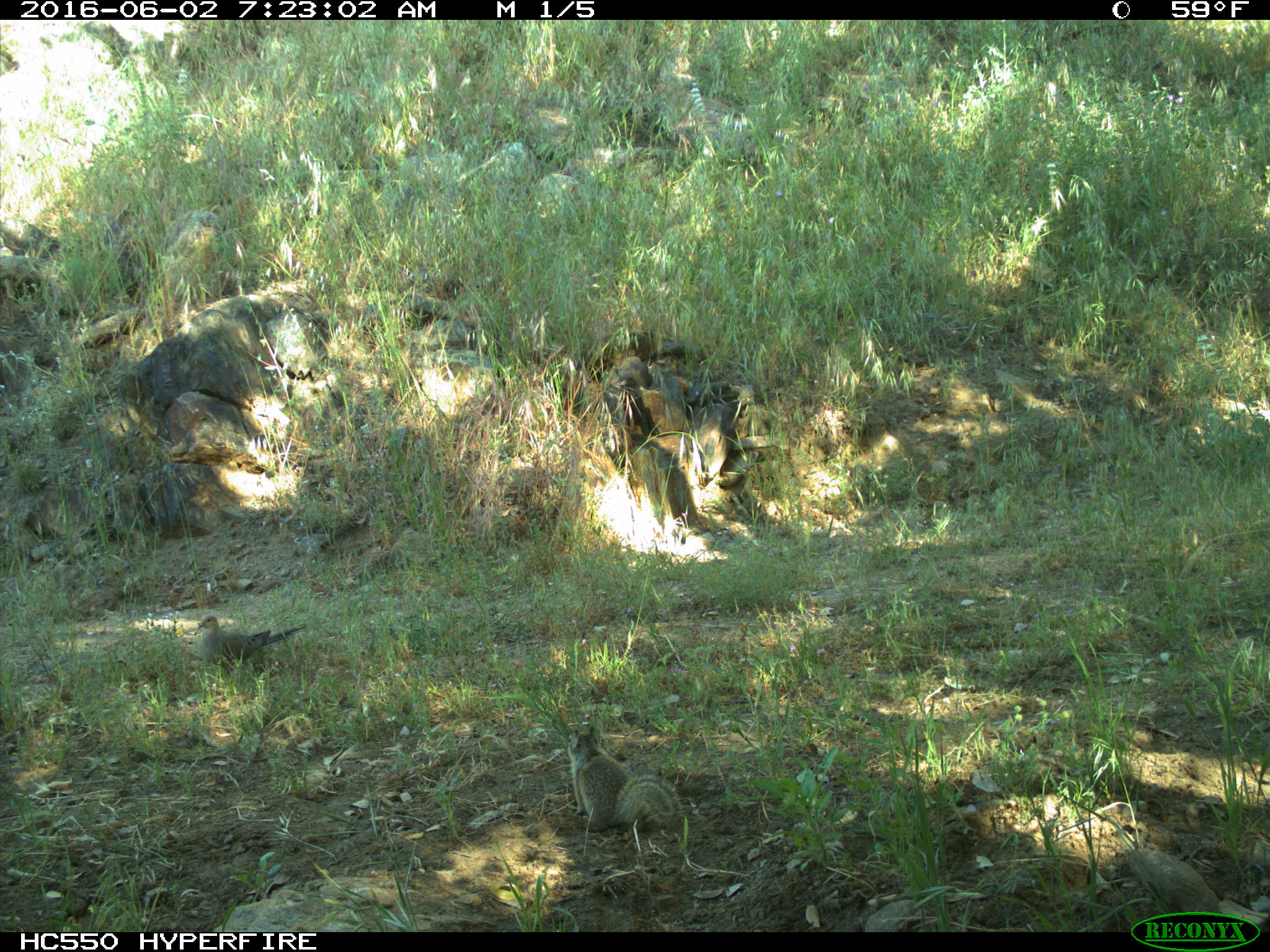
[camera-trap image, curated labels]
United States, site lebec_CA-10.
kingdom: Animalia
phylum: Chordata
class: Aves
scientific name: Aves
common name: birds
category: unidentified bird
Unidentified bird (birds) (Aves).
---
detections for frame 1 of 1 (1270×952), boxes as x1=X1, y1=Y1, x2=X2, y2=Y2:
animal: x1=569, y1=726, x2=685, y2=830; x1=192, y1=614, x2=307, y2=677